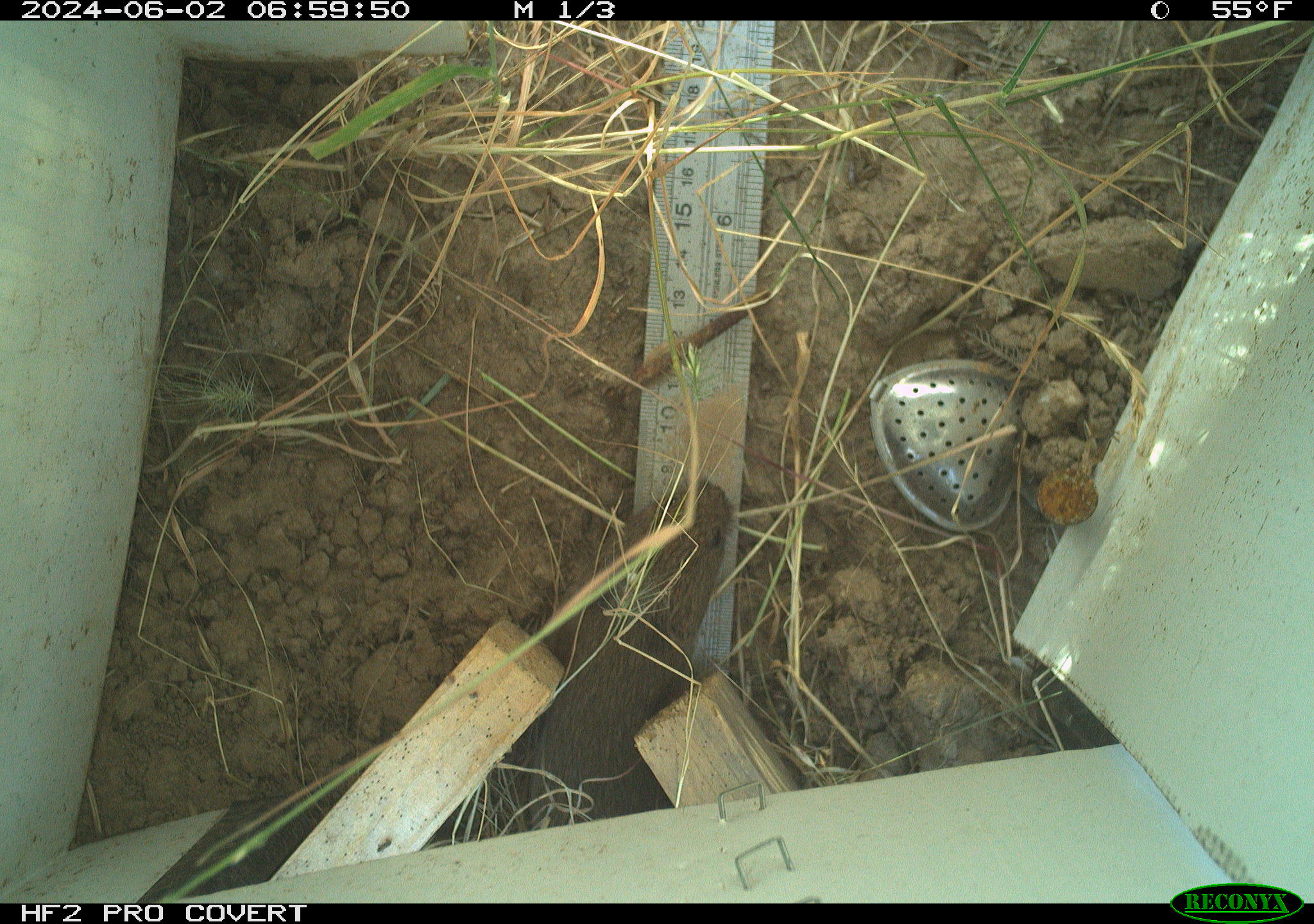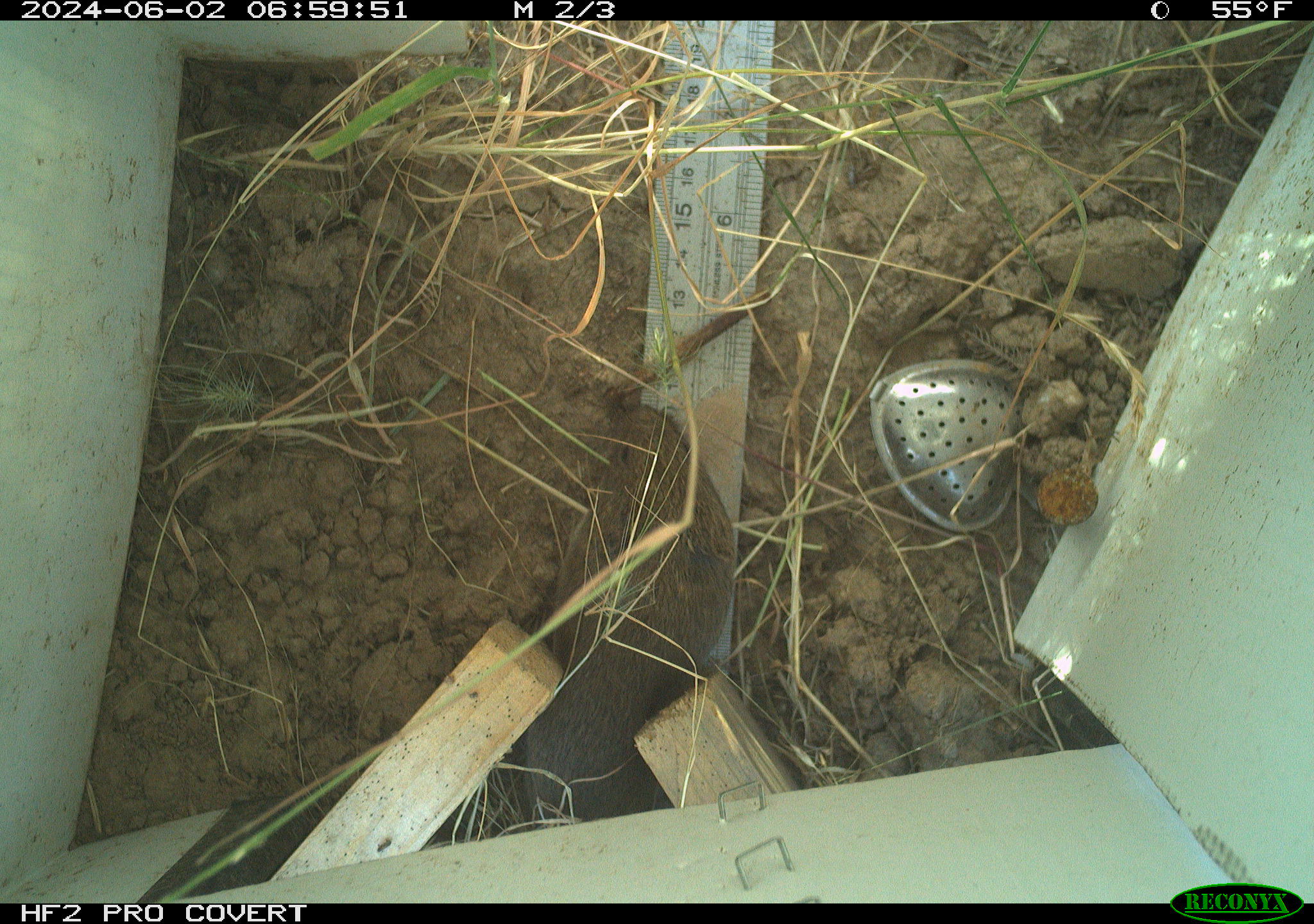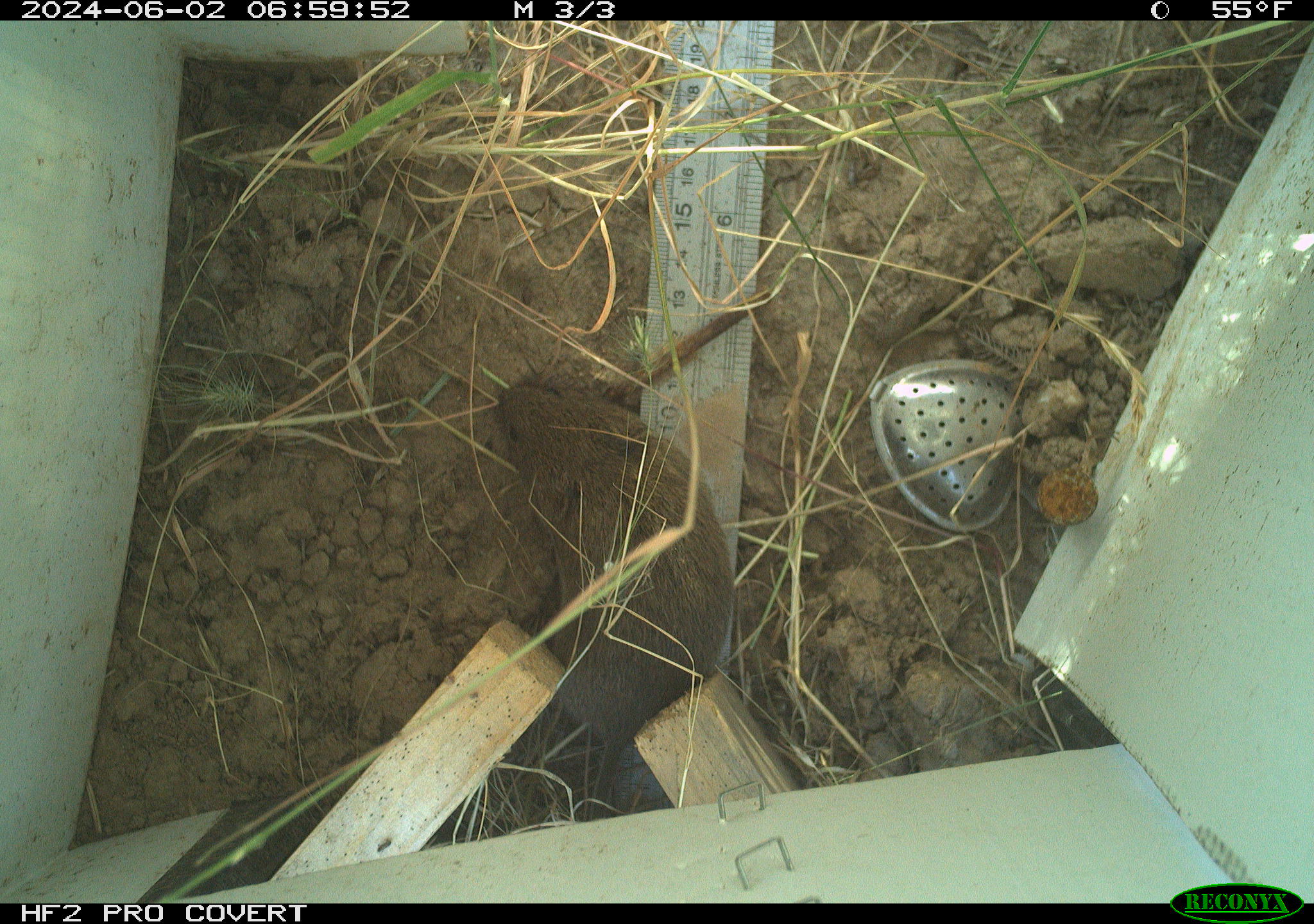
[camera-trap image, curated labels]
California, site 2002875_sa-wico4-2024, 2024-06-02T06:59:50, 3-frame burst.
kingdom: Animalia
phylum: Chordata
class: Mammalia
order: Rodentia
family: Cricetidae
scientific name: Arvicolinae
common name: voles, lemmings, and muskrats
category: arvicolinae subfamily